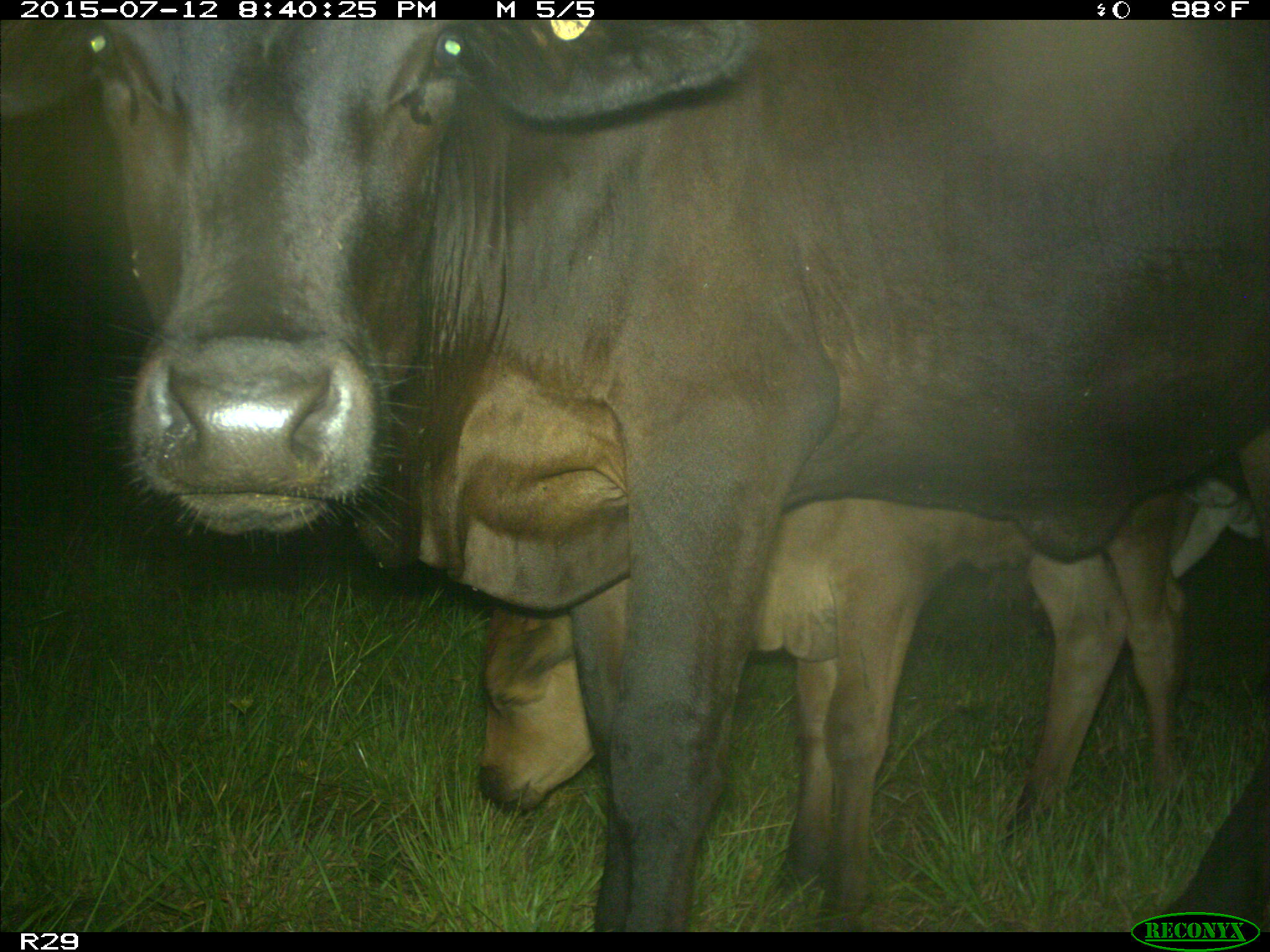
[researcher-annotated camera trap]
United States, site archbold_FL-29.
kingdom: Animalia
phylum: Chordata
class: Mammalia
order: Artiodactyla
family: Bovidae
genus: Bos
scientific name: Bos taurus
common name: domestic cow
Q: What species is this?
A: Bos taurus (domestic cow).